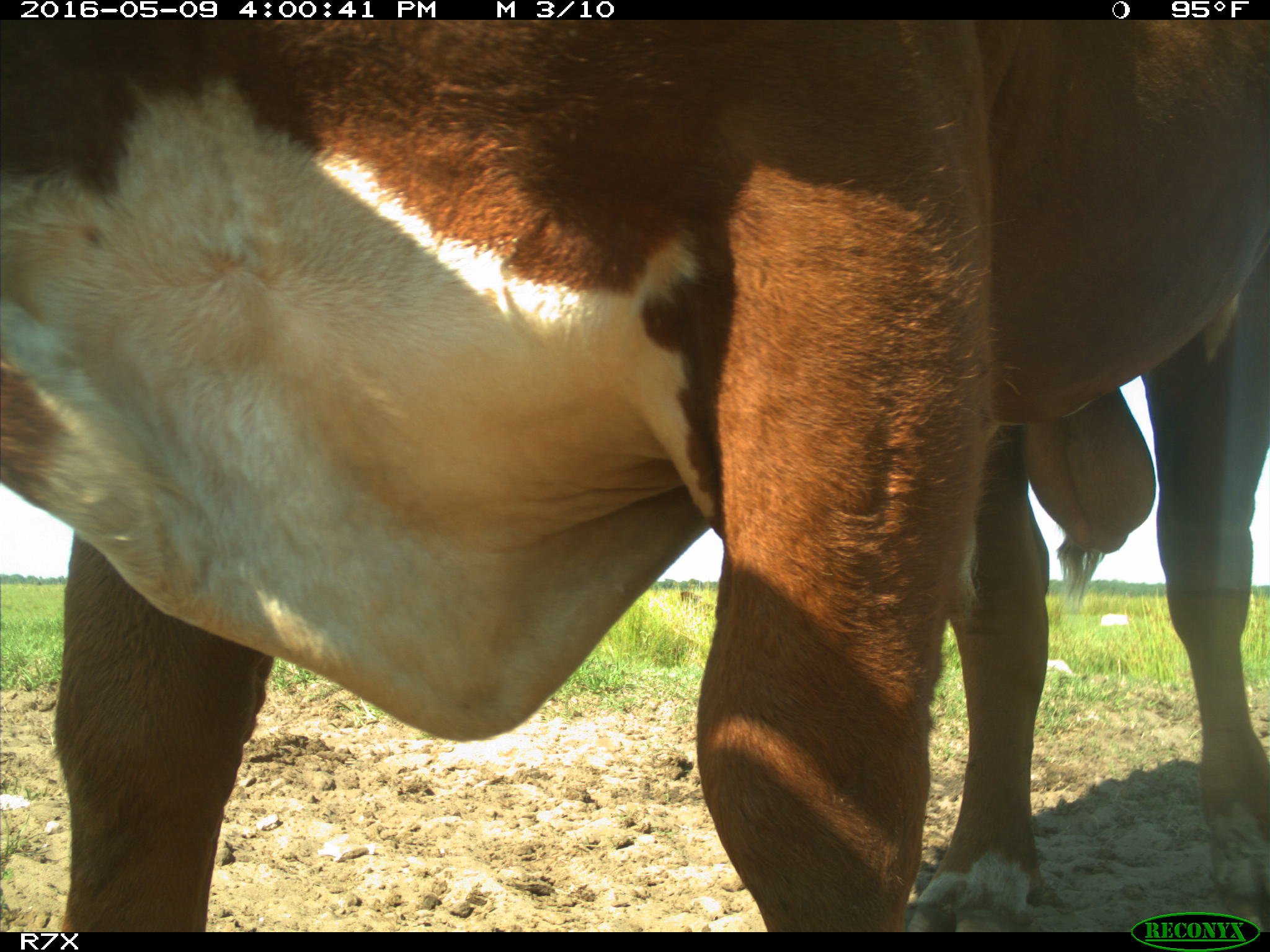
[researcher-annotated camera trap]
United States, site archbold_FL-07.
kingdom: Animalia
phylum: Chordata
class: Mammalia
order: Artiodactyla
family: Bovidae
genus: Bos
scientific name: Bos taurus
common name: domestic cow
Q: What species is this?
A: Bos taurus (domestic cow).